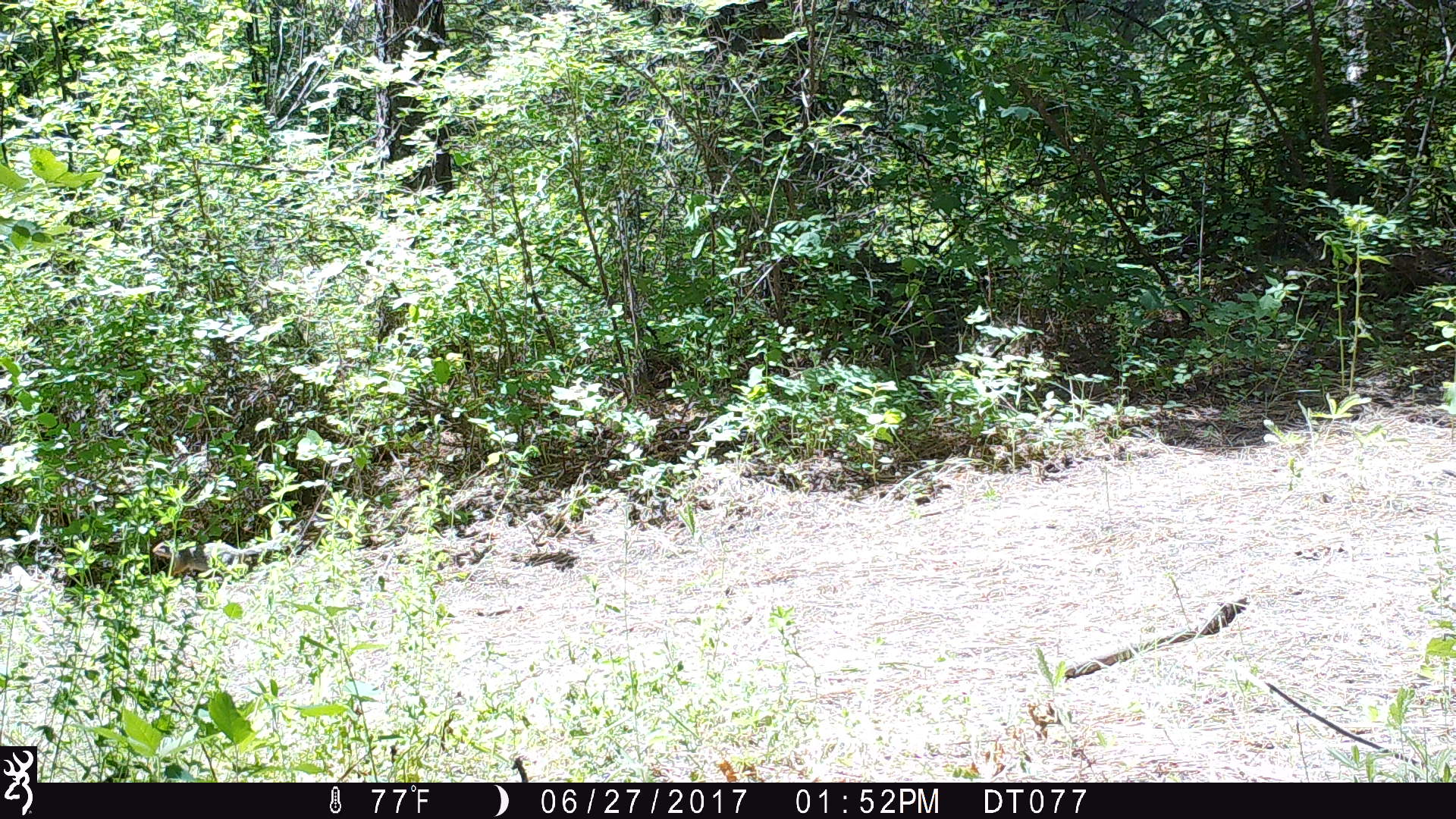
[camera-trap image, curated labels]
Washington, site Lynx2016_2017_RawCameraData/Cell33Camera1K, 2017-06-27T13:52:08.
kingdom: Animalia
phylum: Chordata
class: Mammalia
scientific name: Mammalia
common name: small mammal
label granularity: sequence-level